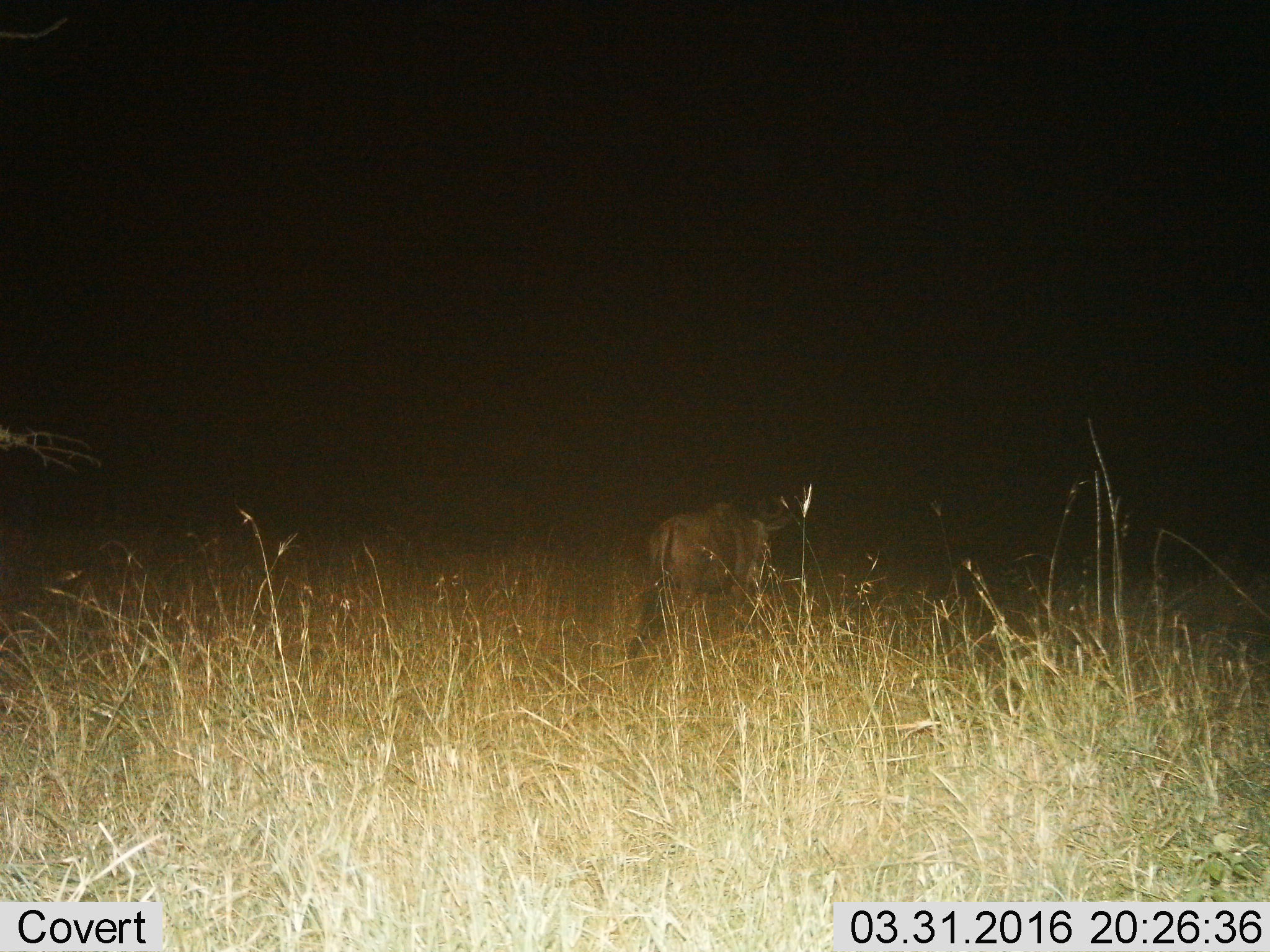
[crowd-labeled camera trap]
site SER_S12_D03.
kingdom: Animalia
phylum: Chordata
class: Mammalia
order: Artiodactyla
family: Bovidae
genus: Connochaetes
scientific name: Connochaetes taurinus taurinus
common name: blue wildebeest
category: wildebeestblue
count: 1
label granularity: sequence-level